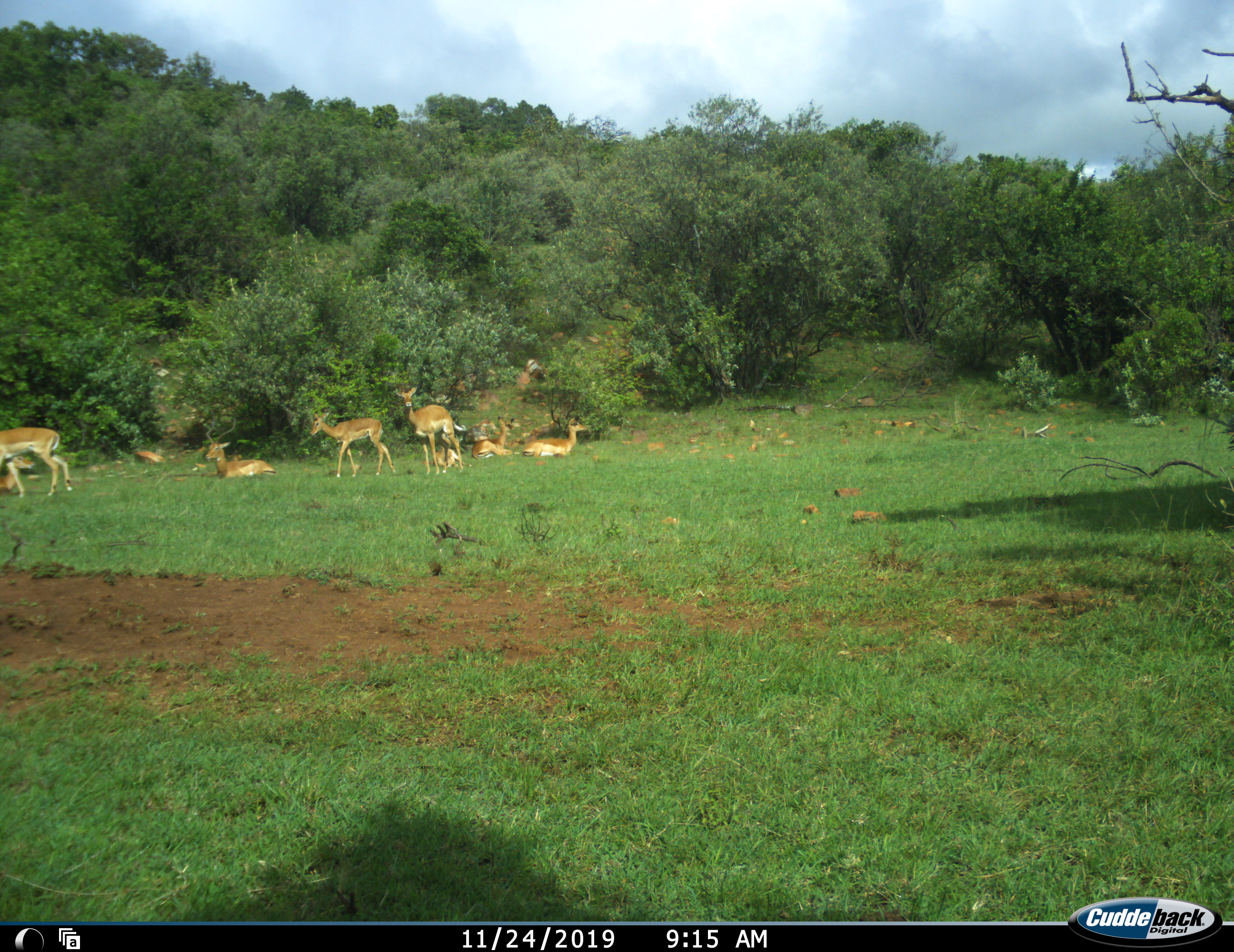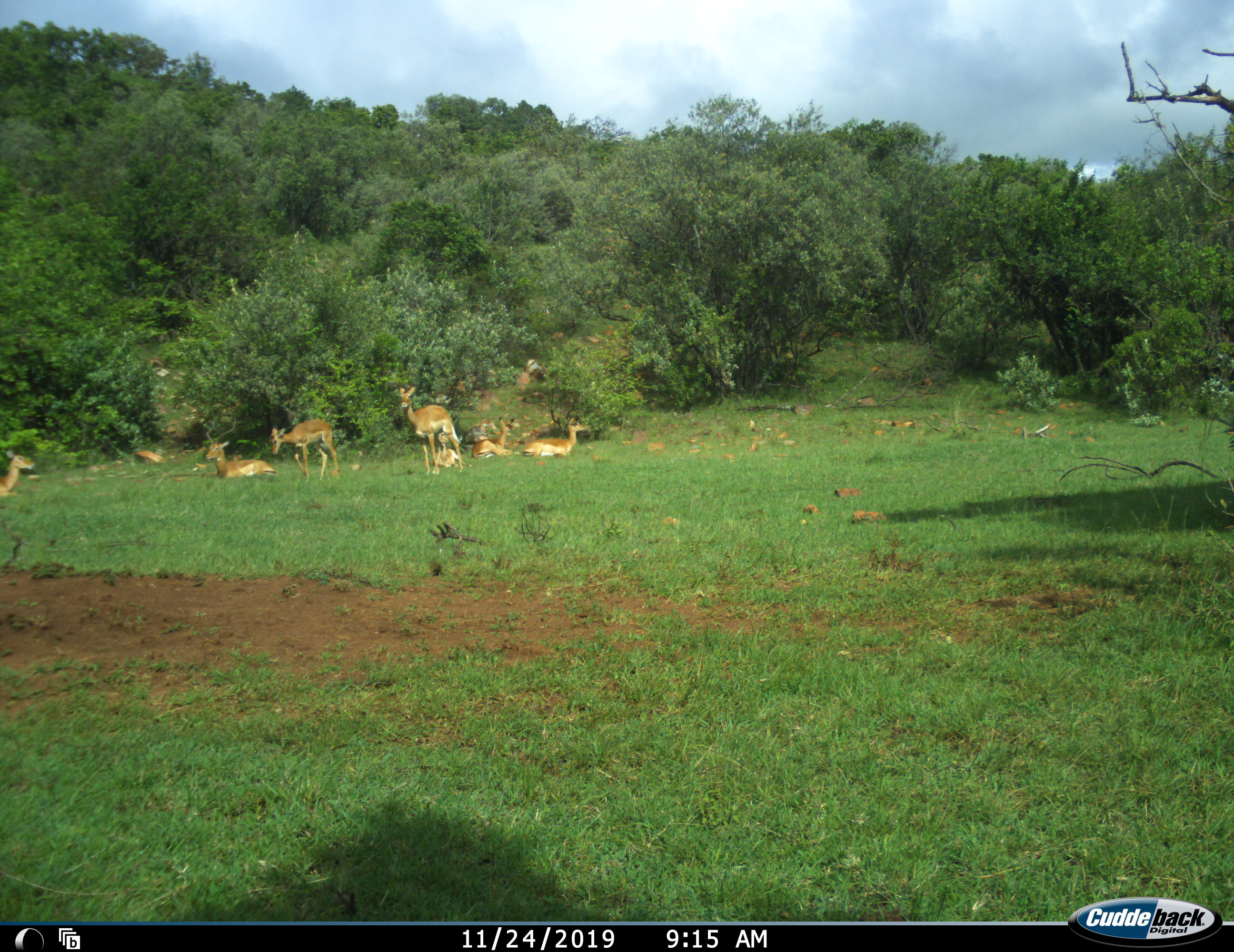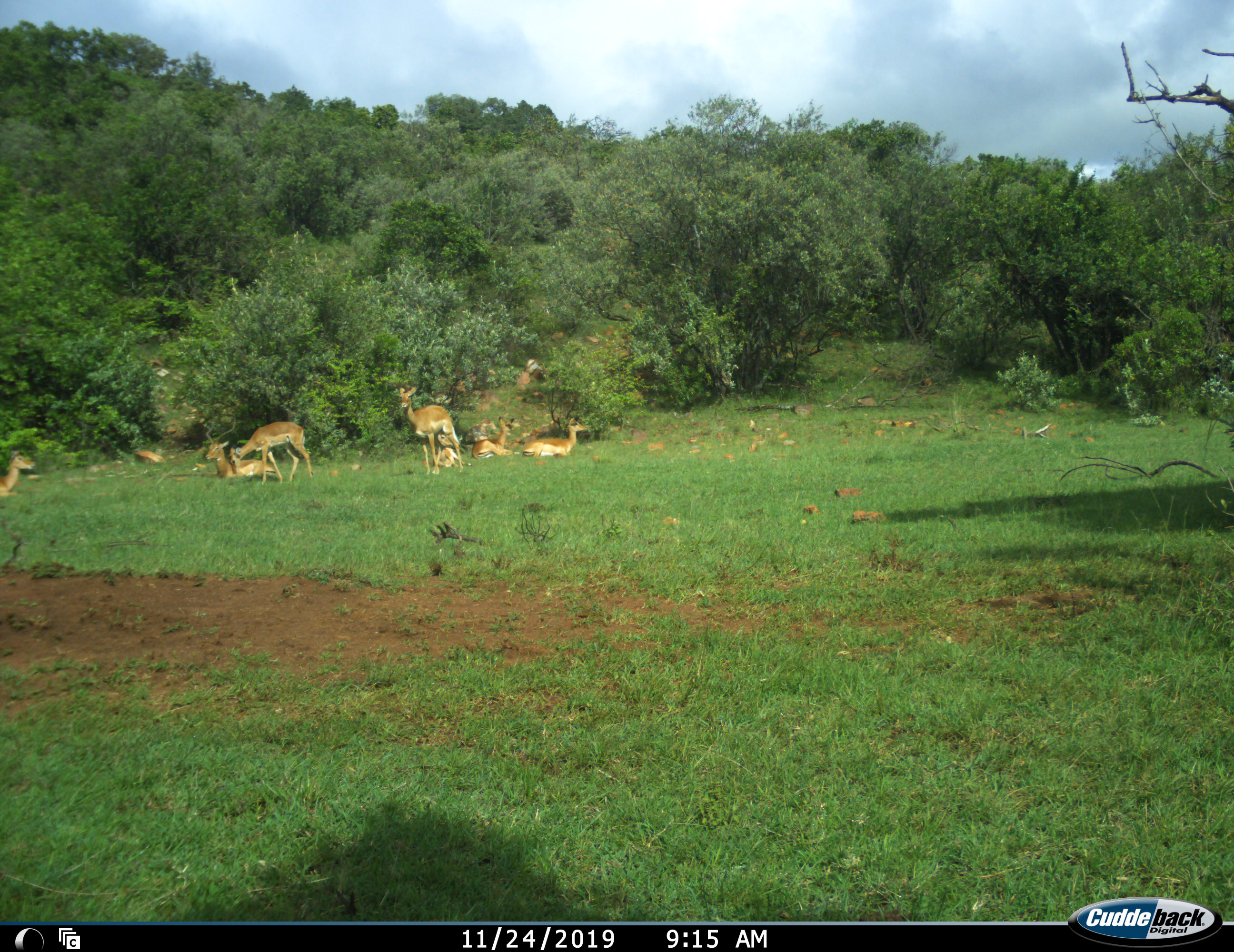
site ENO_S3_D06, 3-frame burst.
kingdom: Animalia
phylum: Chordata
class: Mammalia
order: Artiodactyla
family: Bovidae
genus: Aepyceros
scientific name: Aepyceros melampus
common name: impala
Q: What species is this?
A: Impala (Aepyceros melampus).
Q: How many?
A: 8.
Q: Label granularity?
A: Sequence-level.